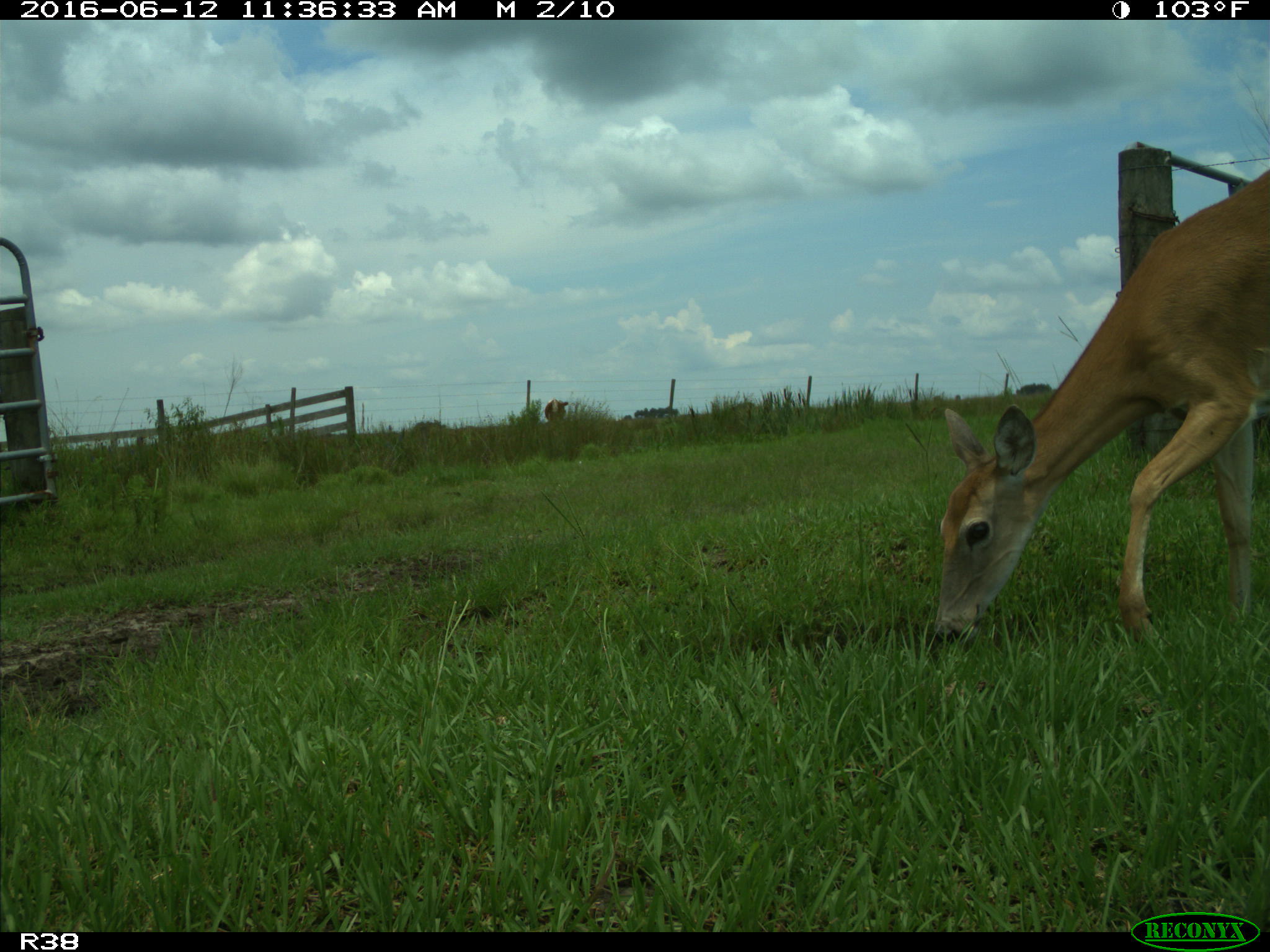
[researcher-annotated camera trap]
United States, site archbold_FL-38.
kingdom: Animalia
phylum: Chordata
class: Mammalia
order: Artiodactyla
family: Cervidae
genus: Odocoileus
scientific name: Odocoileus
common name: deer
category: unidentified deer